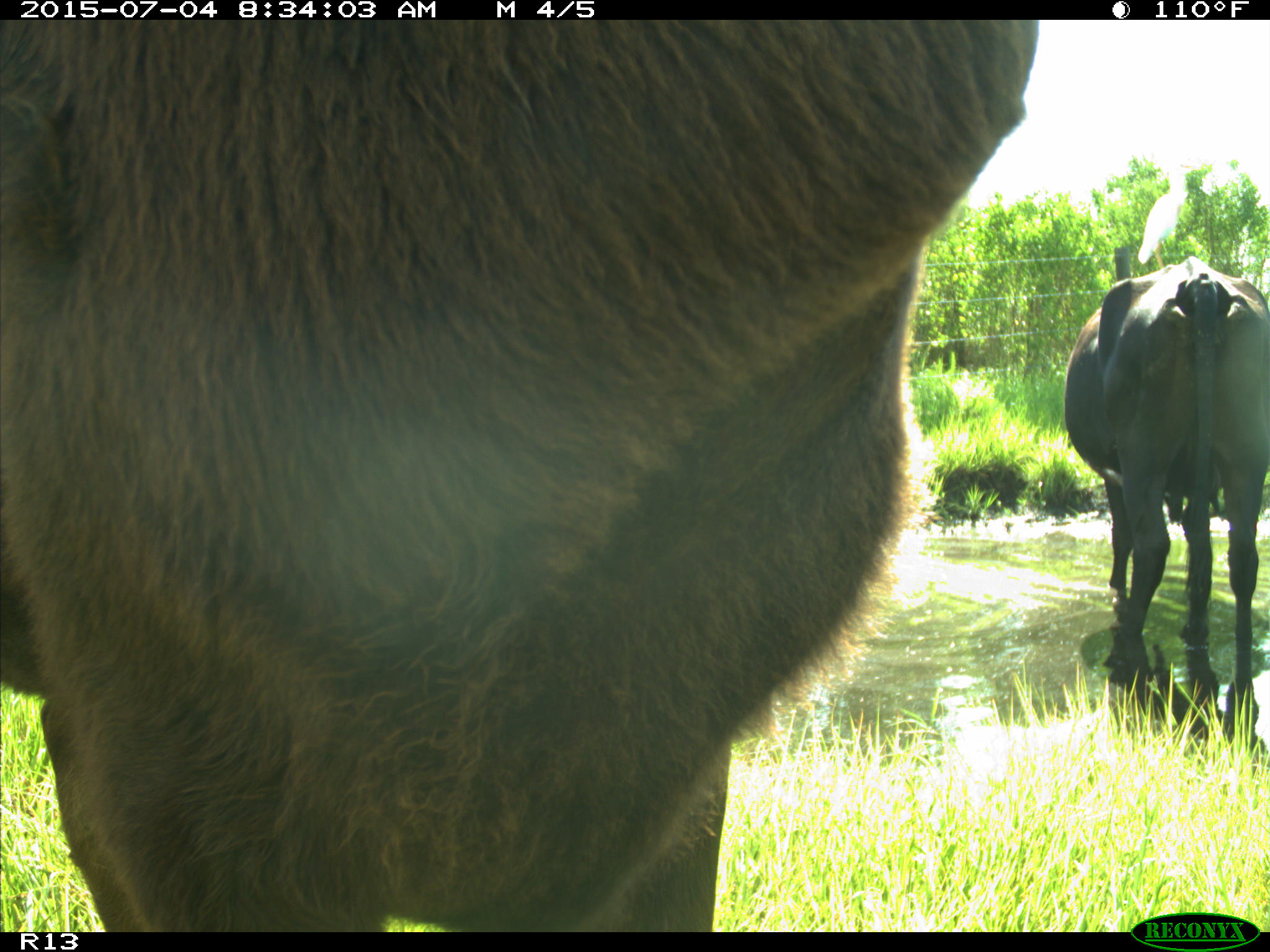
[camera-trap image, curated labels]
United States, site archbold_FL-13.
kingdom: Animalia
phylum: Chordata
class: Mammalia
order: Artiodactyla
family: Bovidae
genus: Bos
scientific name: Bos taurus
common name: domestic cow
Bos taurus (domestic cow).